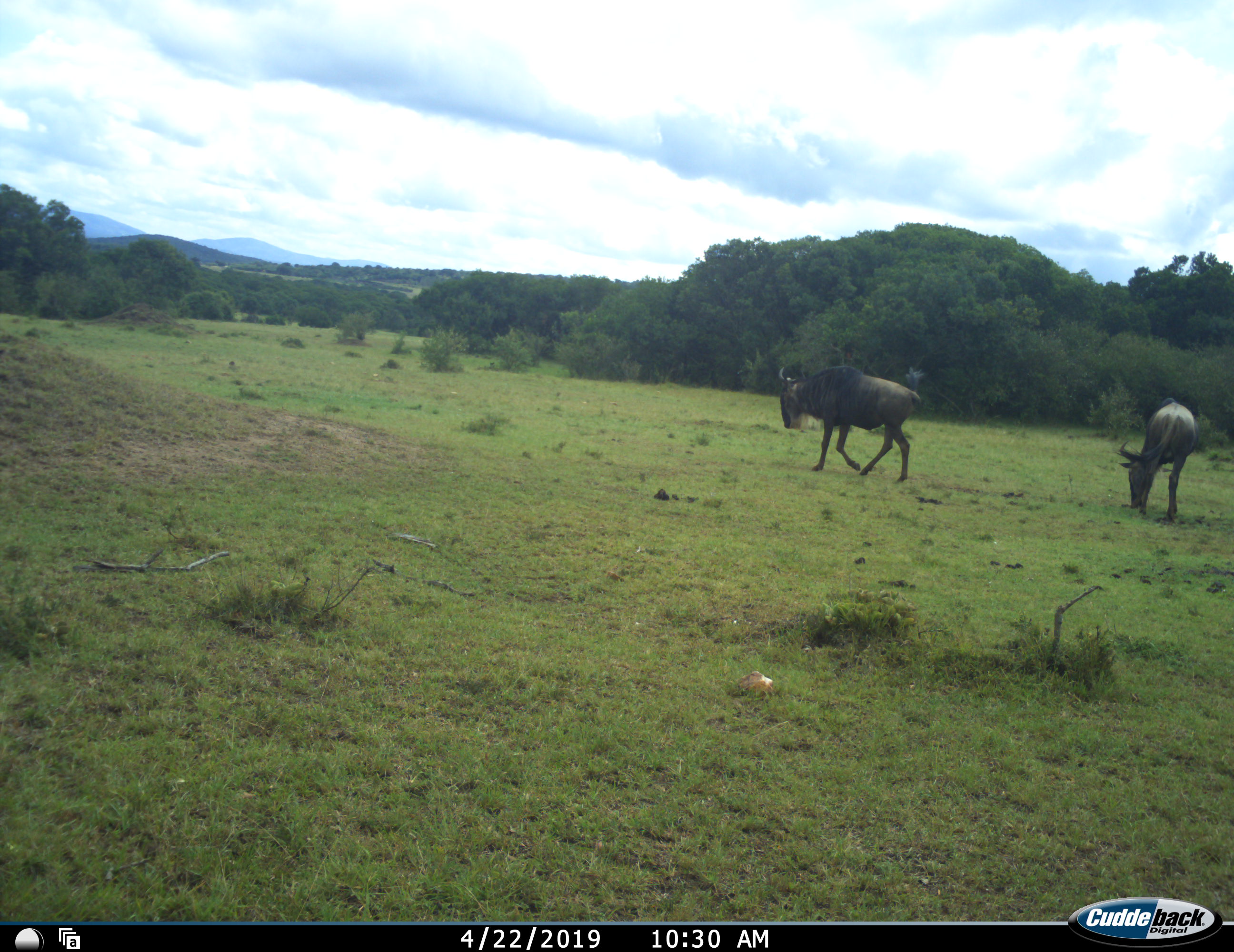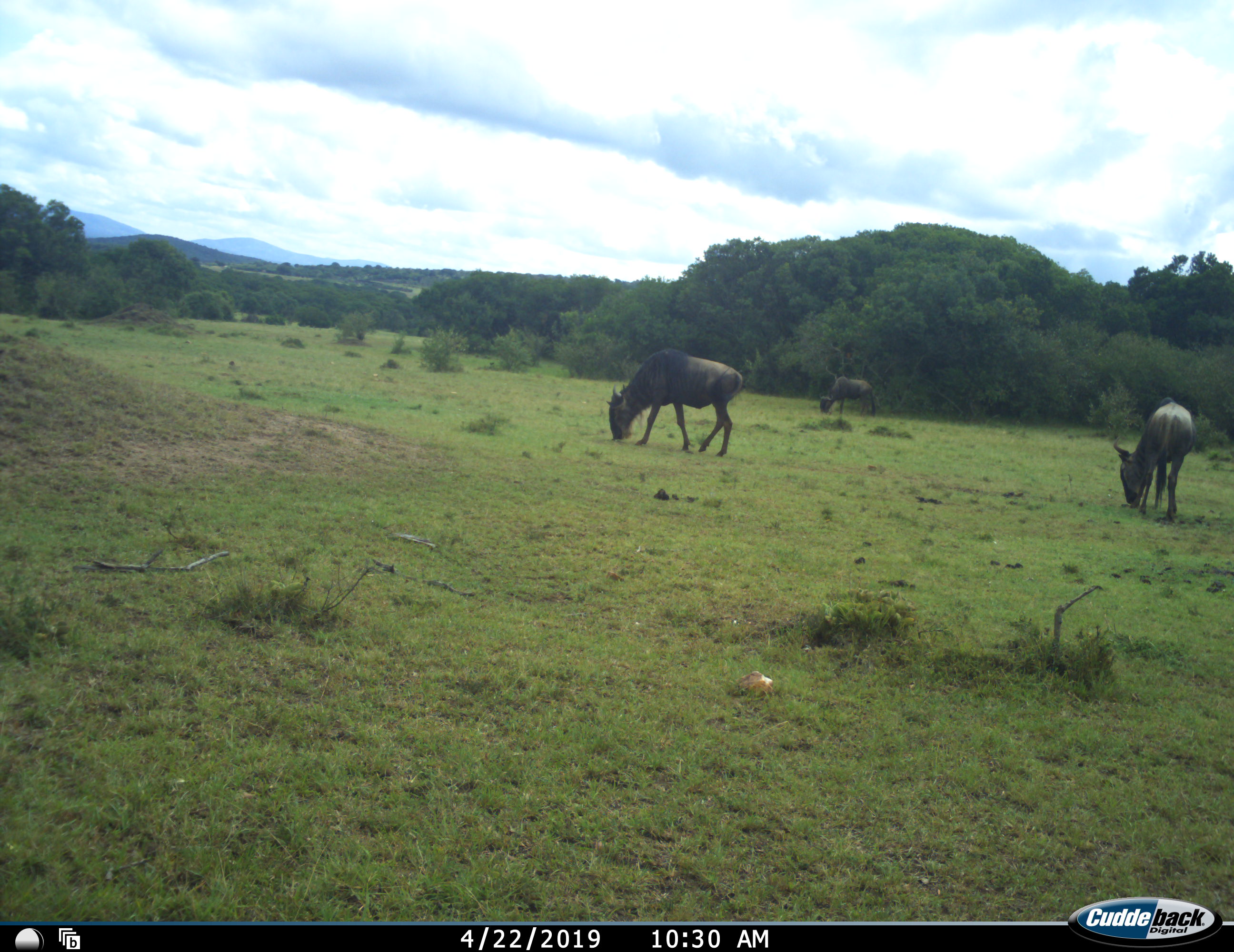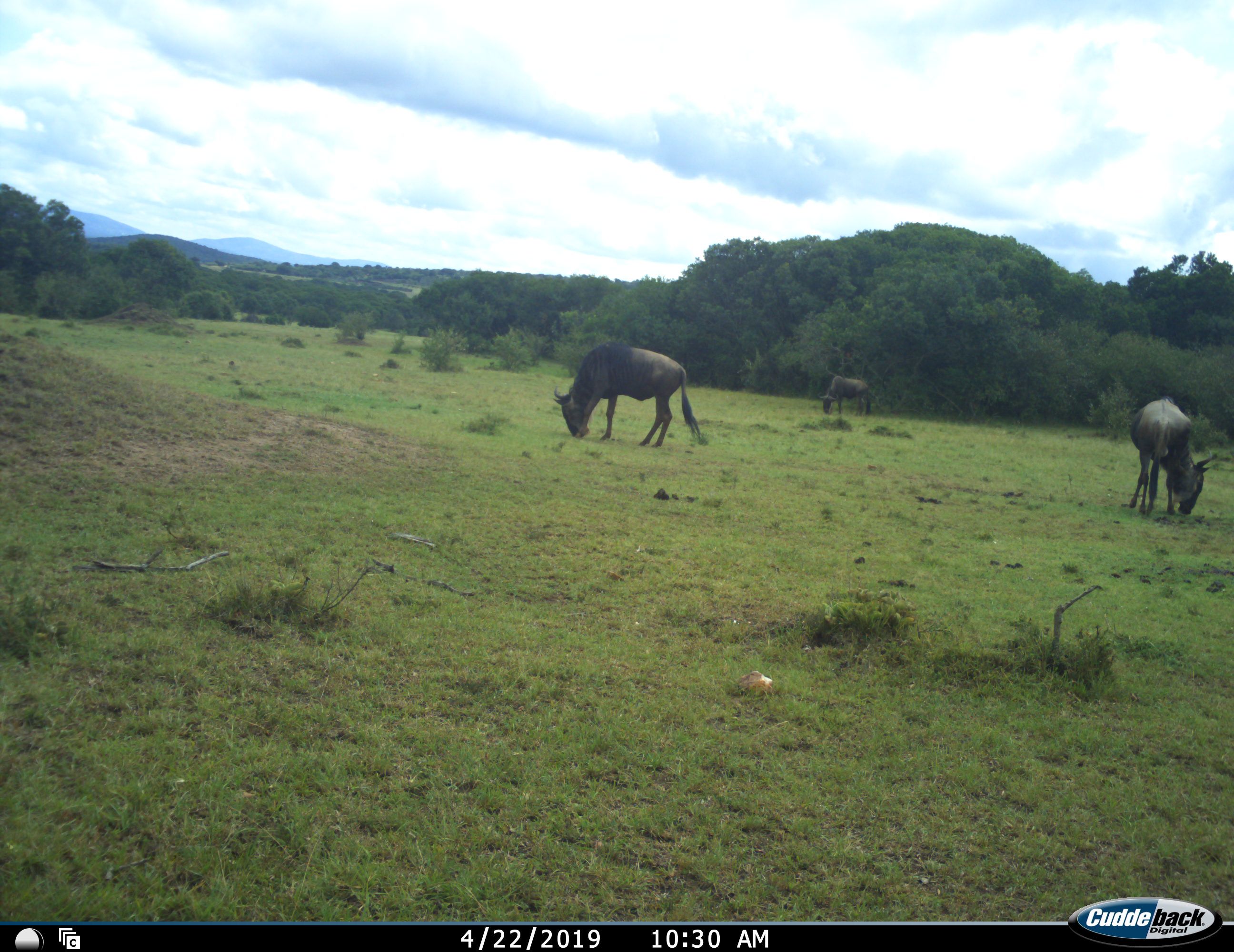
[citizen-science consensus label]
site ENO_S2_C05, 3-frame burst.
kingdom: Animalia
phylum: Chordata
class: Mammalia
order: Artiodactyla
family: Bovidae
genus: Connochaetes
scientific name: Connochaetes taurinus taurinus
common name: blue wildebeest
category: wildebeestblue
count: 3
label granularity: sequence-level